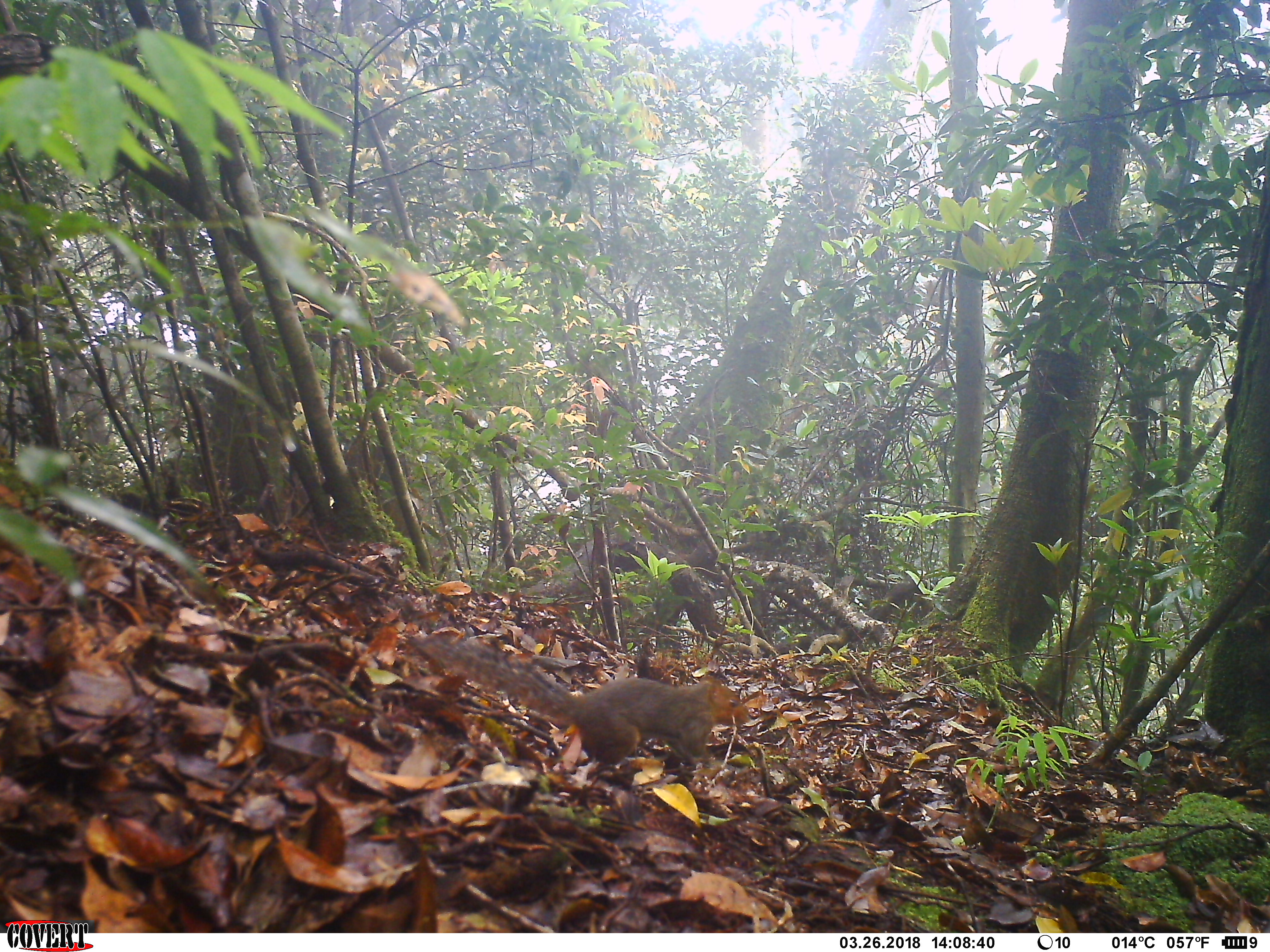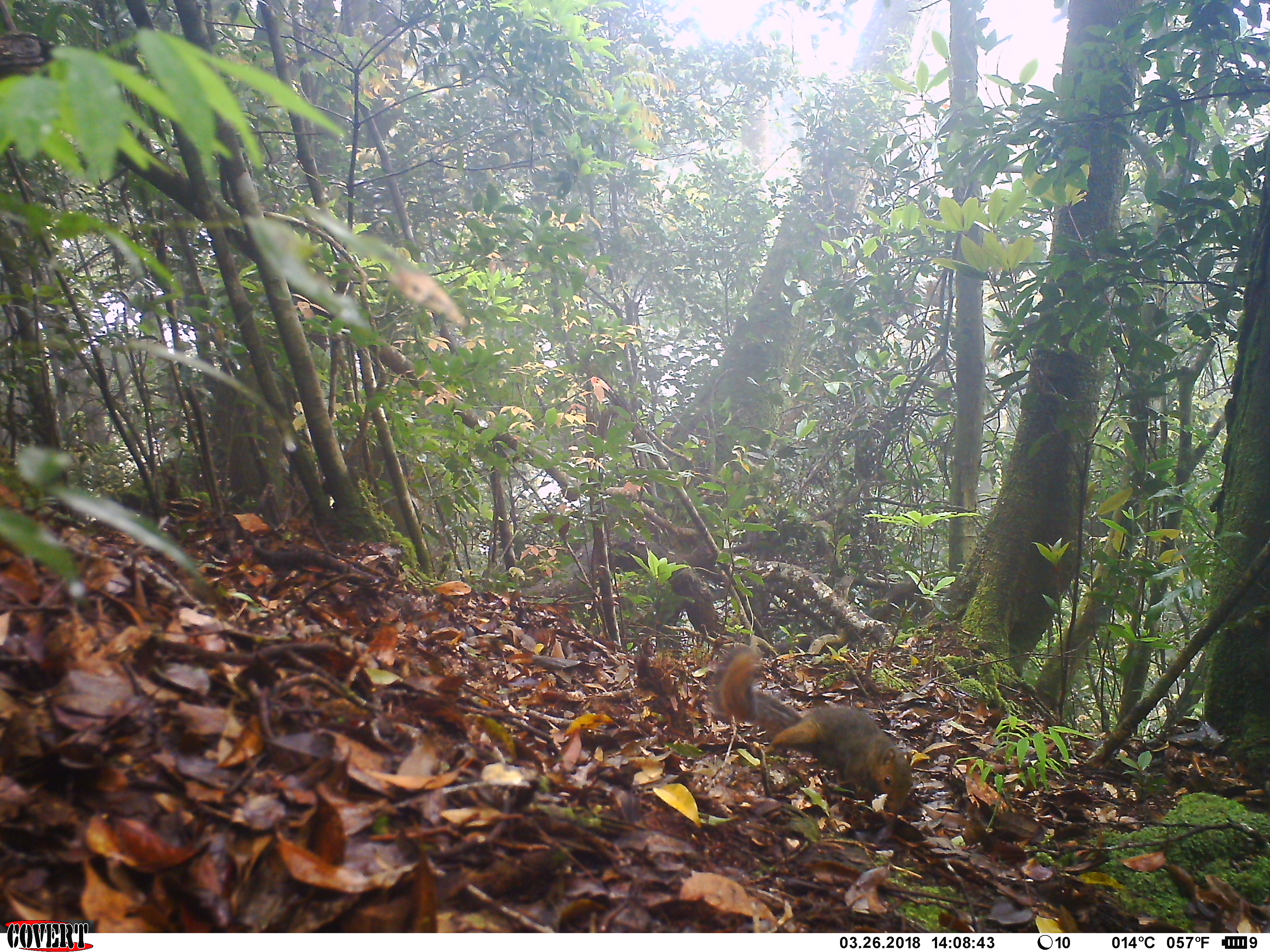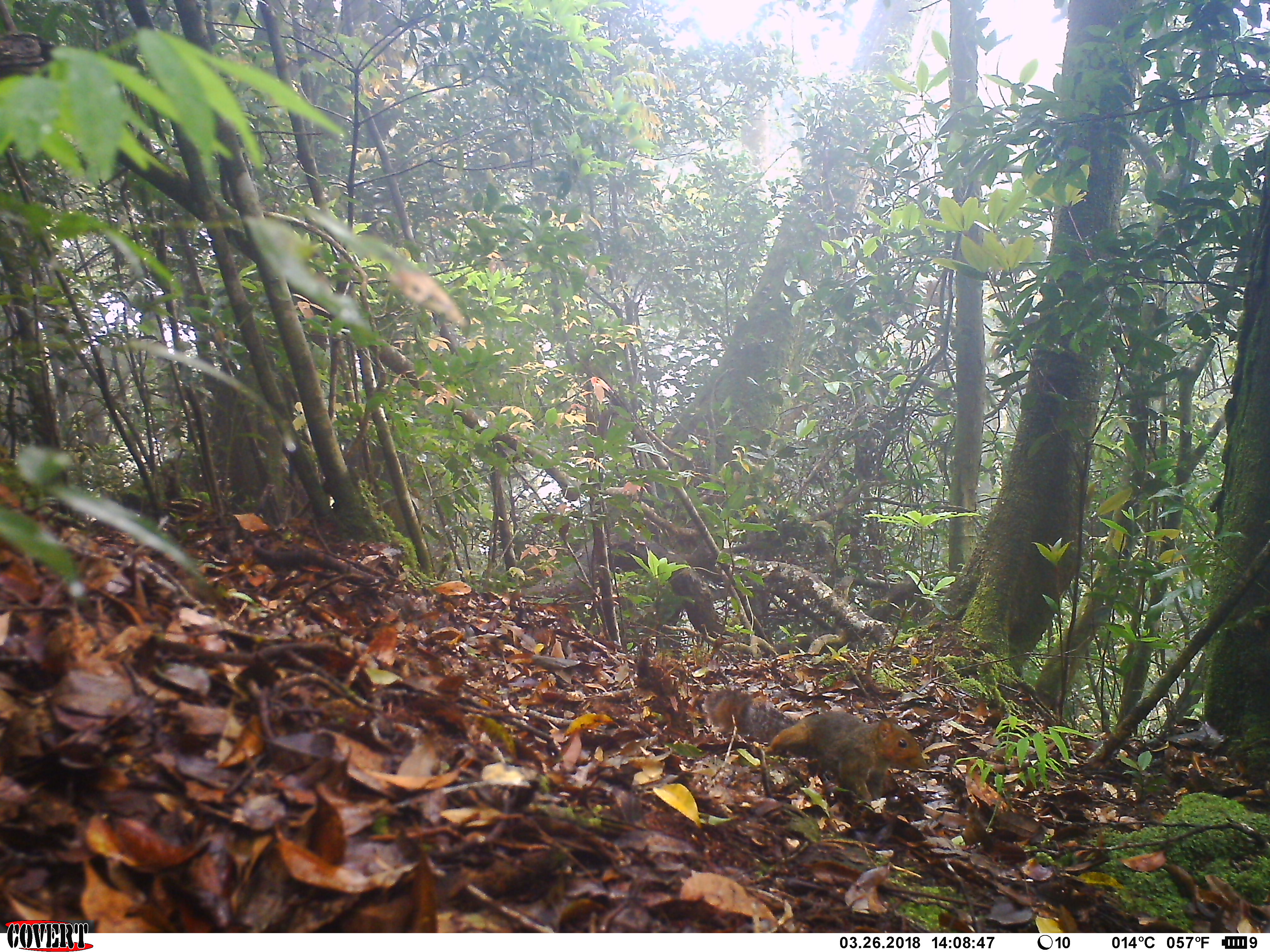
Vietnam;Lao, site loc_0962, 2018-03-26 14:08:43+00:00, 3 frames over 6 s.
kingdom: Animalia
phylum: Chordata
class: Mammalia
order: Rodentia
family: Sciuridae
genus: Dremomys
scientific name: Dremomys rufigenis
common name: red-cheeked squirrel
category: red cheeked squirrel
Red cheeked squirrel (red-cheeked squirrel) (Dremomys rufigenis). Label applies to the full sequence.